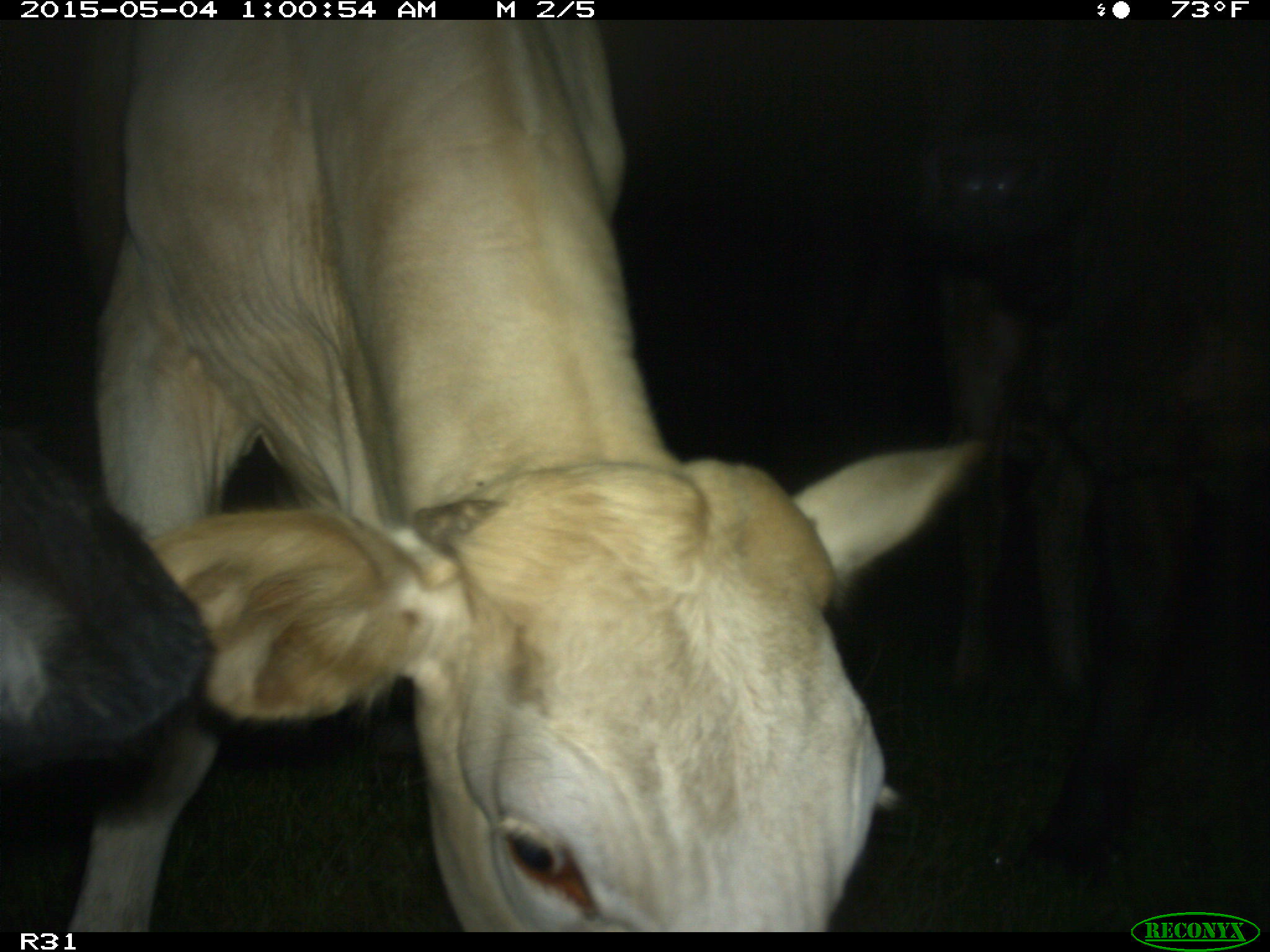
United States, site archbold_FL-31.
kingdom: Animalia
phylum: Chordata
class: Mammalia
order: Artiodactyla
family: Bovidae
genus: Bos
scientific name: Bos taurus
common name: domestic cow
Bos taurus (domestic cow).